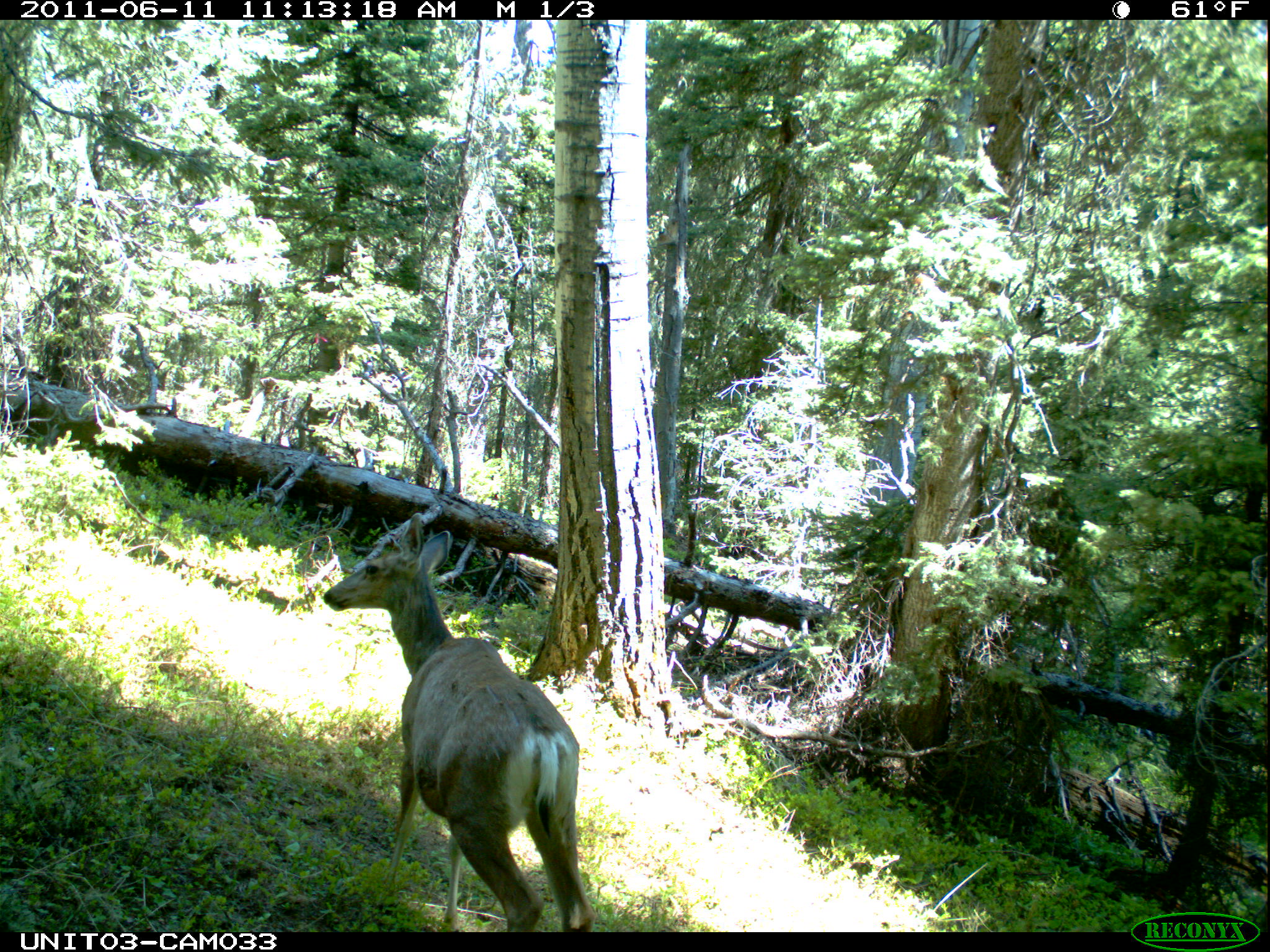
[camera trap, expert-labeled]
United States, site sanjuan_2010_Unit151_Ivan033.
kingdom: Animalia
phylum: Chordata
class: Mammalia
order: Artiodactyla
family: Cervidae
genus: Odocoileus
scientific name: Odocoileus hemionus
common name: mule deer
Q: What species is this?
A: Odocoileus hemionus (mule deer).